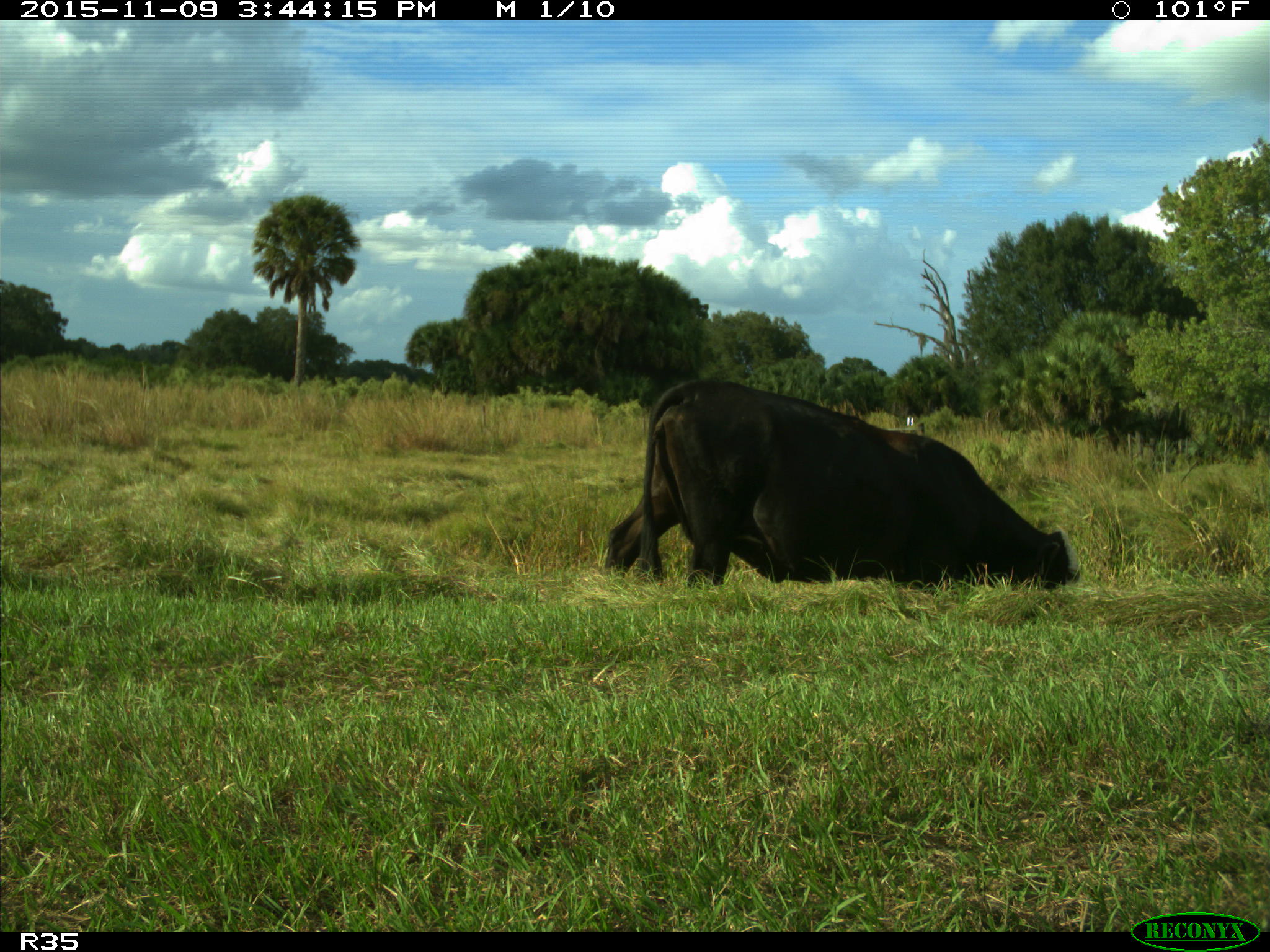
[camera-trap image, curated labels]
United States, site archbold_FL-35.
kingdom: Animalia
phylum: Chordata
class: Mammalia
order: Artiodactyla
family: Bovidae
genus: Bos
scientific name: Bos taurus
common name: domestic cow